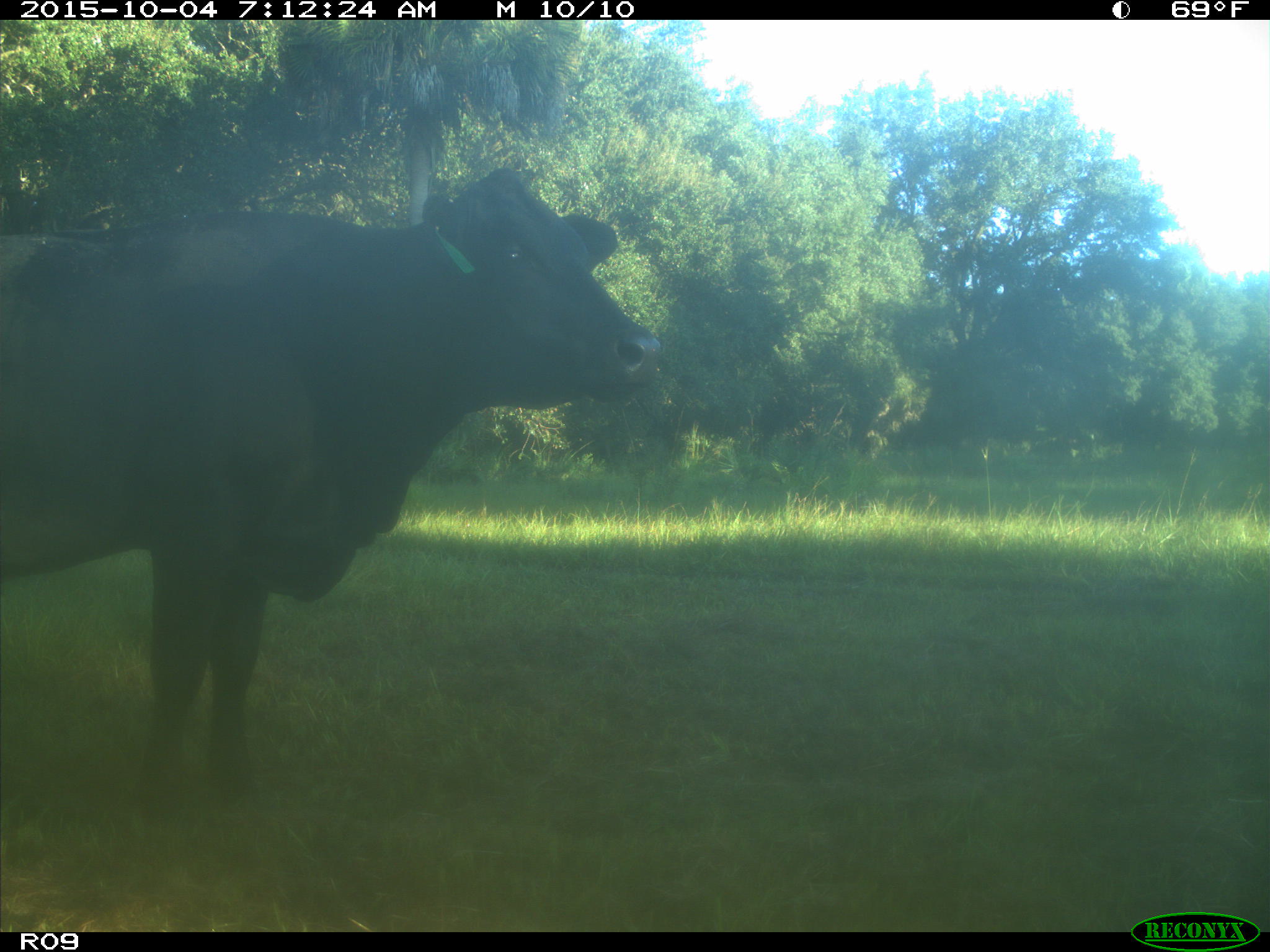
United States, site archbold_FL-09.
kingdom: Animalia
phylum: Chordata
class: Mammalia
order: Artiodactyla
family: Bovidae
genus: Bos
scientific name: Bos taurus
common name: domestic cow